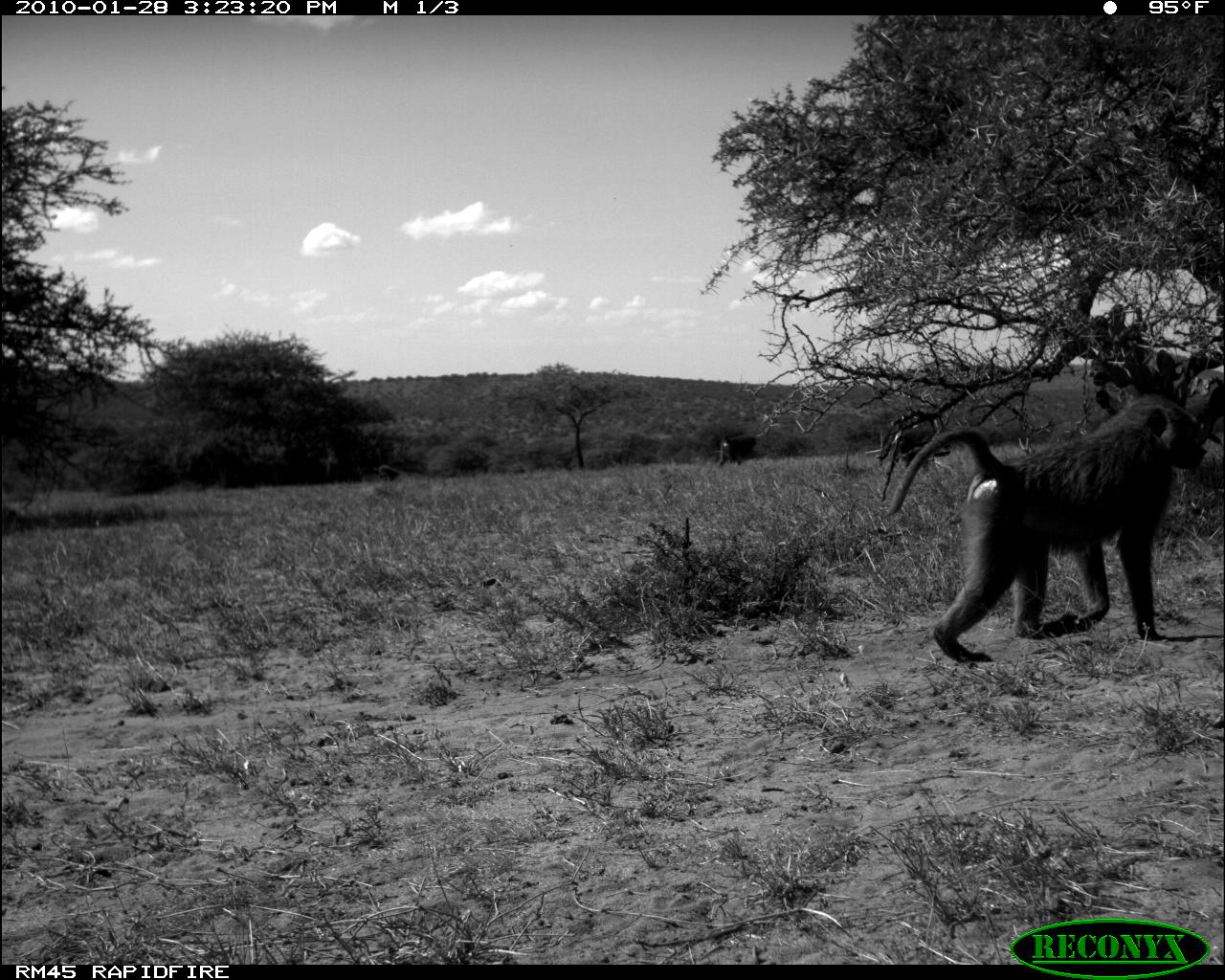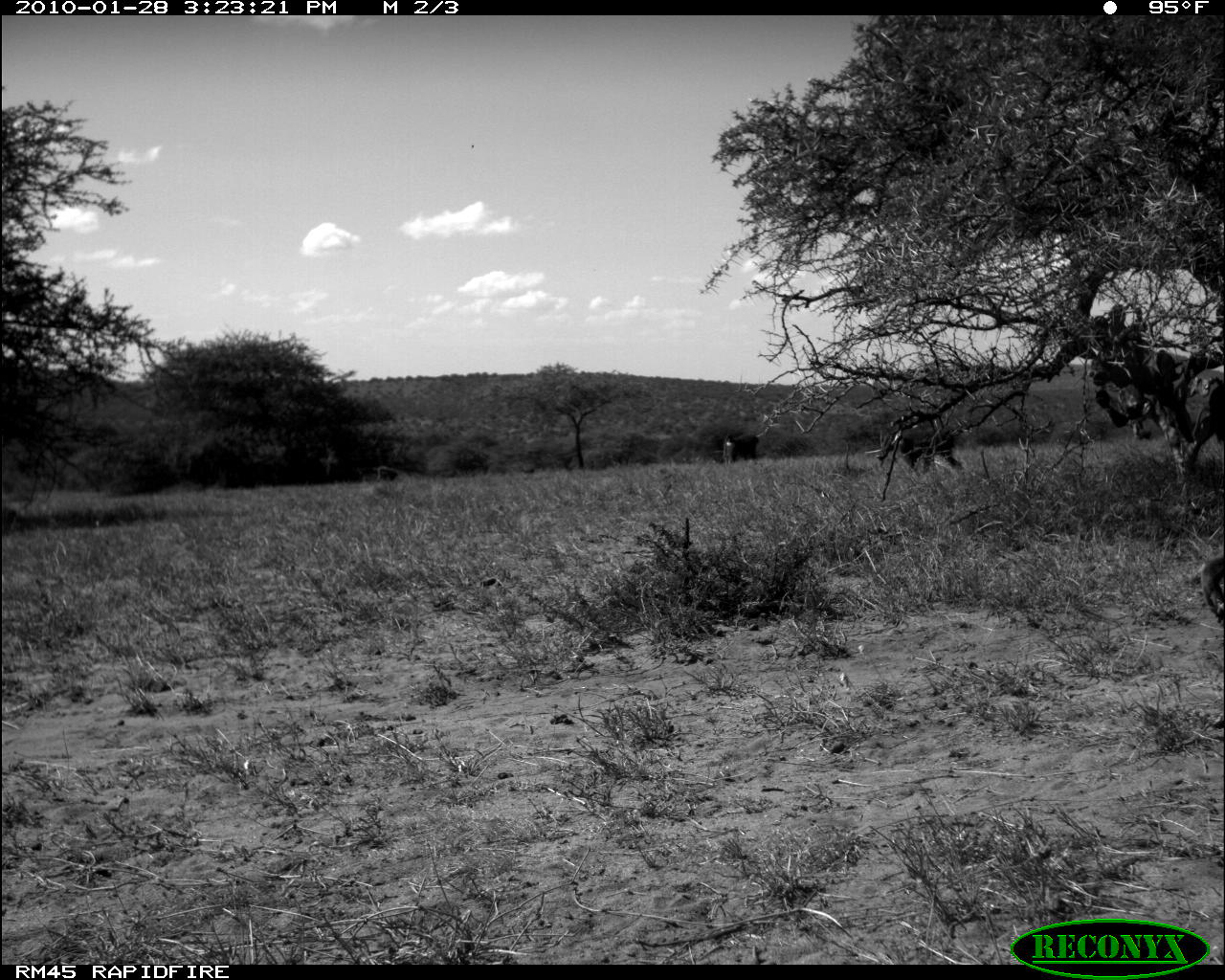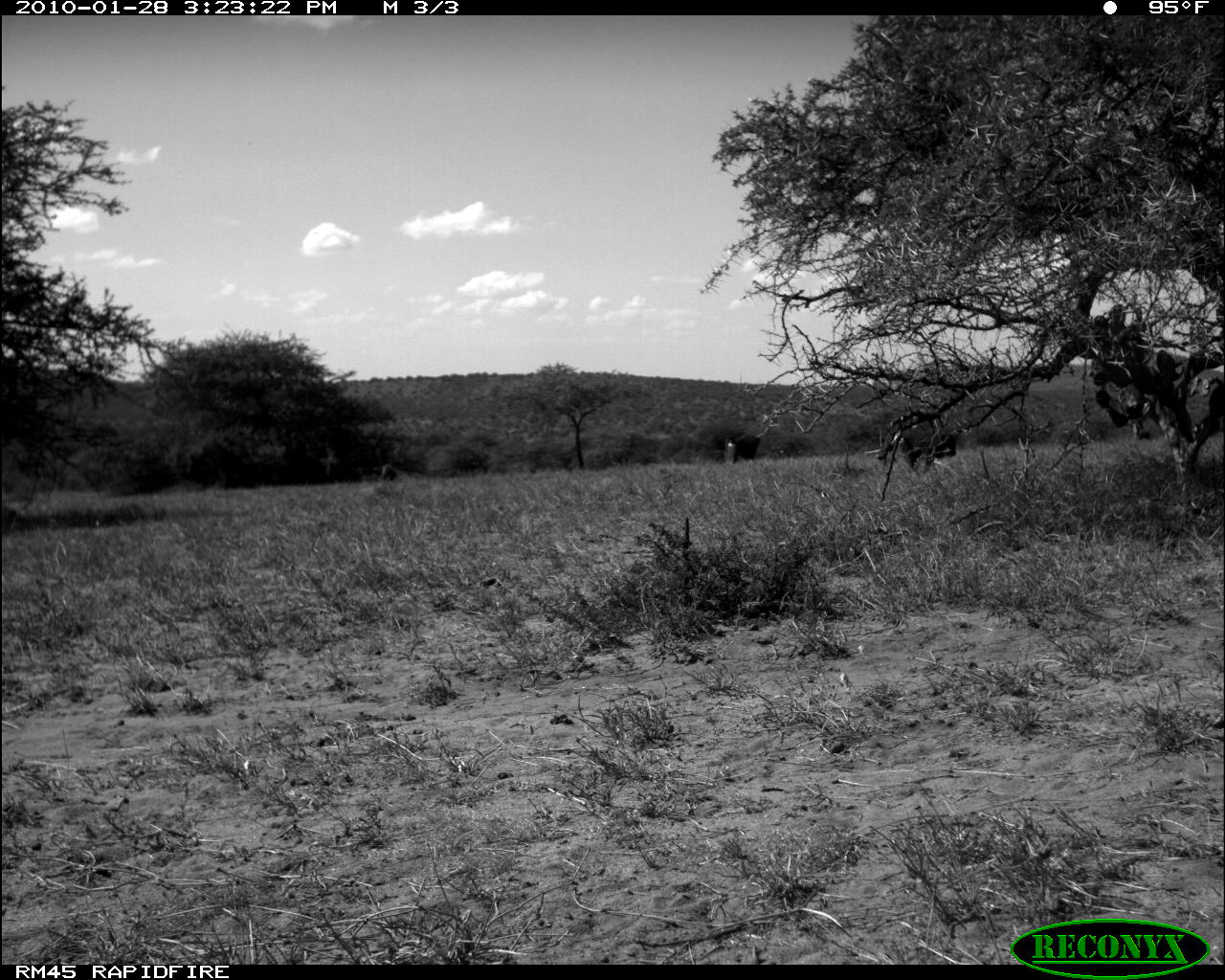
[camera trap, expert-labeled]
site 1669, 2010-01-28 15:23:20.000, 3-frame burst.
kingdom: Animalia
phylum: Chordata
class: Mammalia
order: Primates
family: Cercopithecidae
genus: Papio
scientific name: Papio anubis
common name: olive baboon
Papio anubis (olive baboon), count 3.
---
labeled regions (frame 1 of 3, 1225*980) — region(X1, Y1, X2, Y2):
papio anubis: region(878, 390, 1210, 663); region(876, 424, 950, 475); region(717, 434, 757, 466); region(378, 463, 400, 481)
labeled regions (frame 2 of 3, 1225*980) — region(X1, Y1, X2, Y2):
papio anubis: region(1201, 376, 1225, 625); region(878, 422, 962, 475); region(722, 433, 759, 463); region(376, 465, 399, 481)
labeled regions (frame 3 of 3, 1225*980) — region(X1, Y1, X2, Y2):
papio anubis: region(895, 428, 957, 470); region(724, 435, 761, 463); region(381, 464, 398, 481)